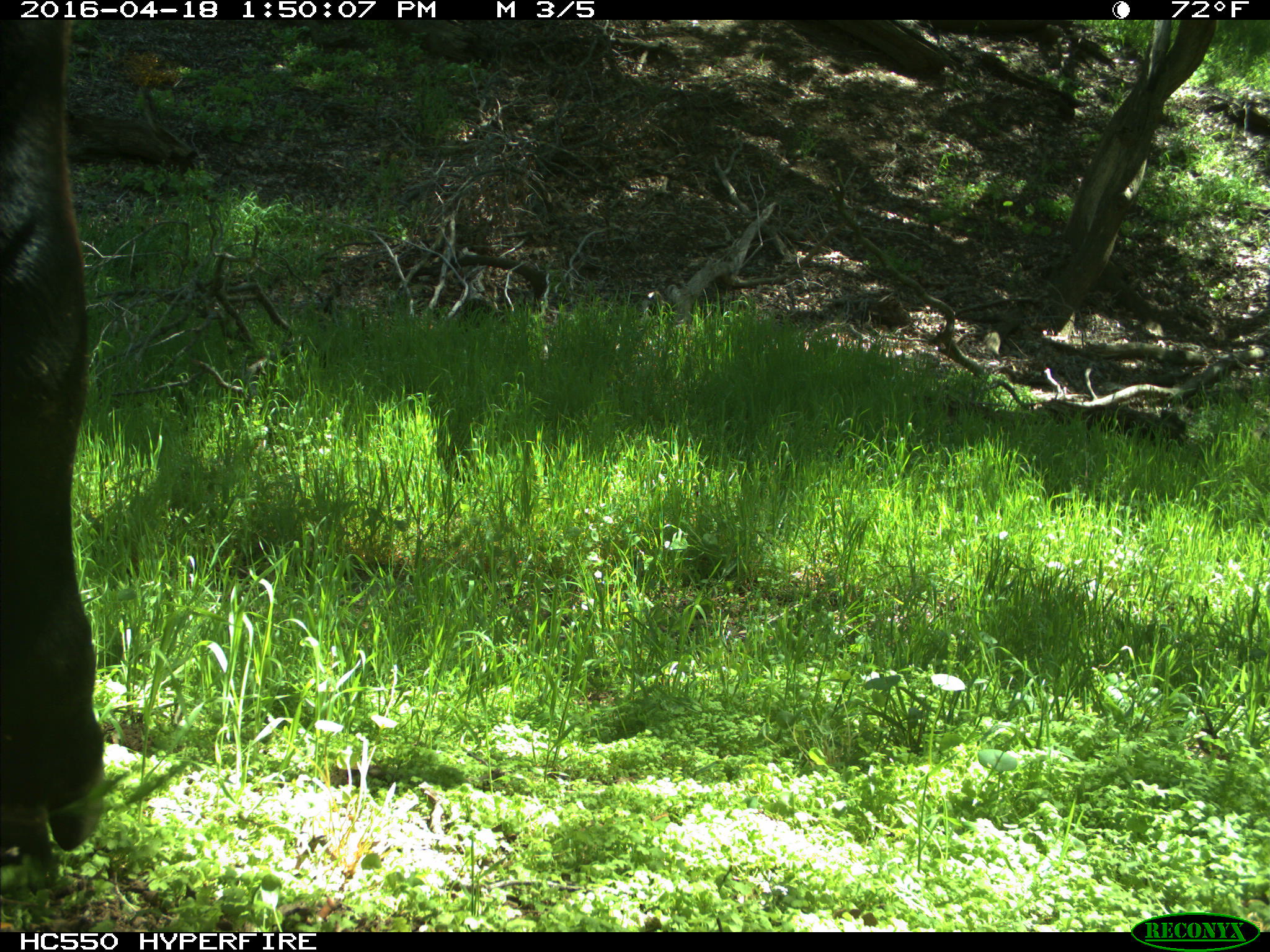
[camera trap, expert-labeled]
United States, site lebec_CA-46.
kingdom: Animalia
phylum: Chordata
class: Mammalia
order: Artiodactyla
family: Bovidae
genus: Bos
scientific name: Bos taurus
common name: domestic cow